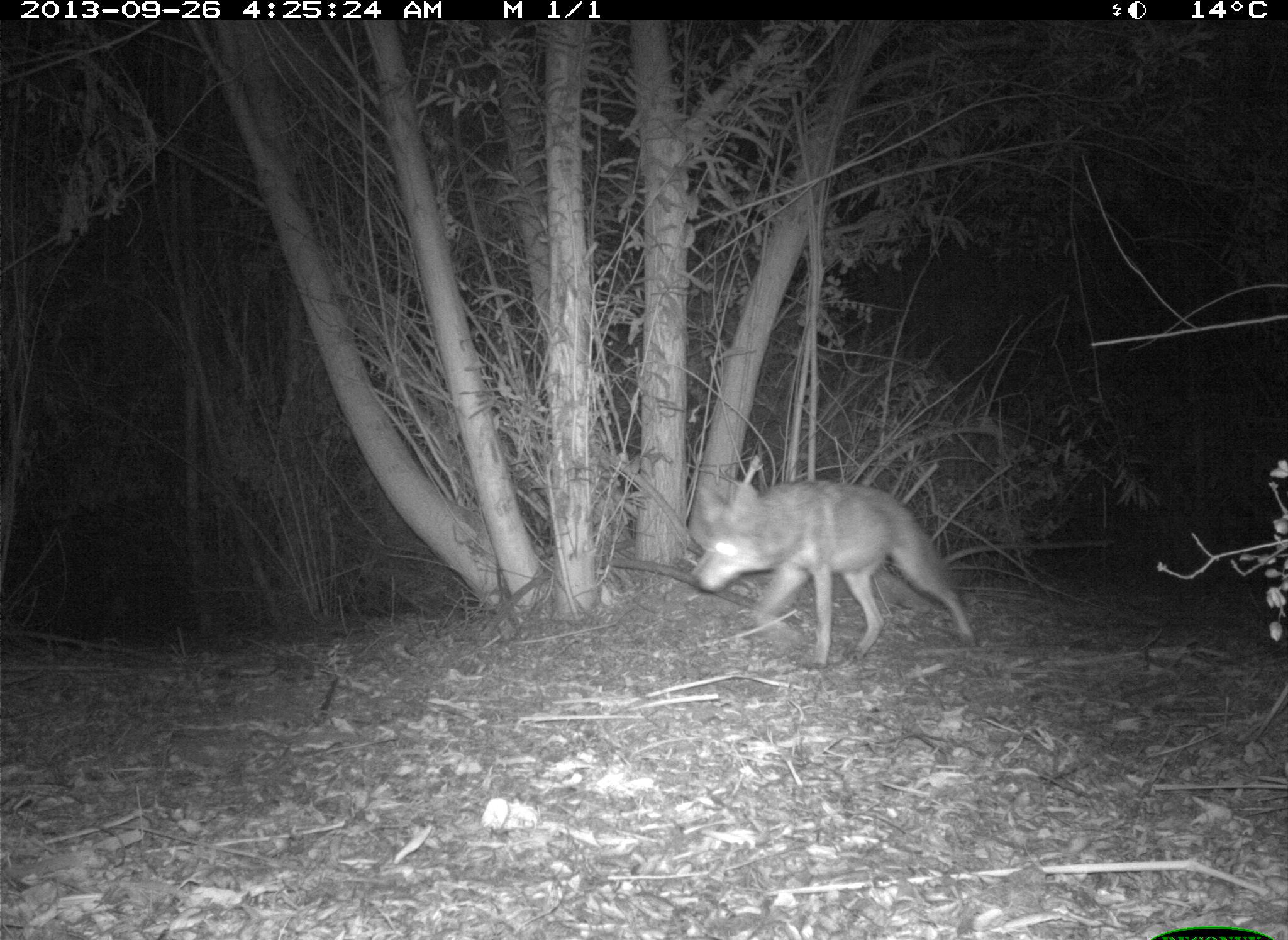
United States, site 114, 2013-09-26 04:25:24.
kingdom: Animalia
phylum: Chordata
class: Mammalia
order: Carnivora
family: Canidae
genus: Canis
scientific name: Canis latrans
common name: coyote